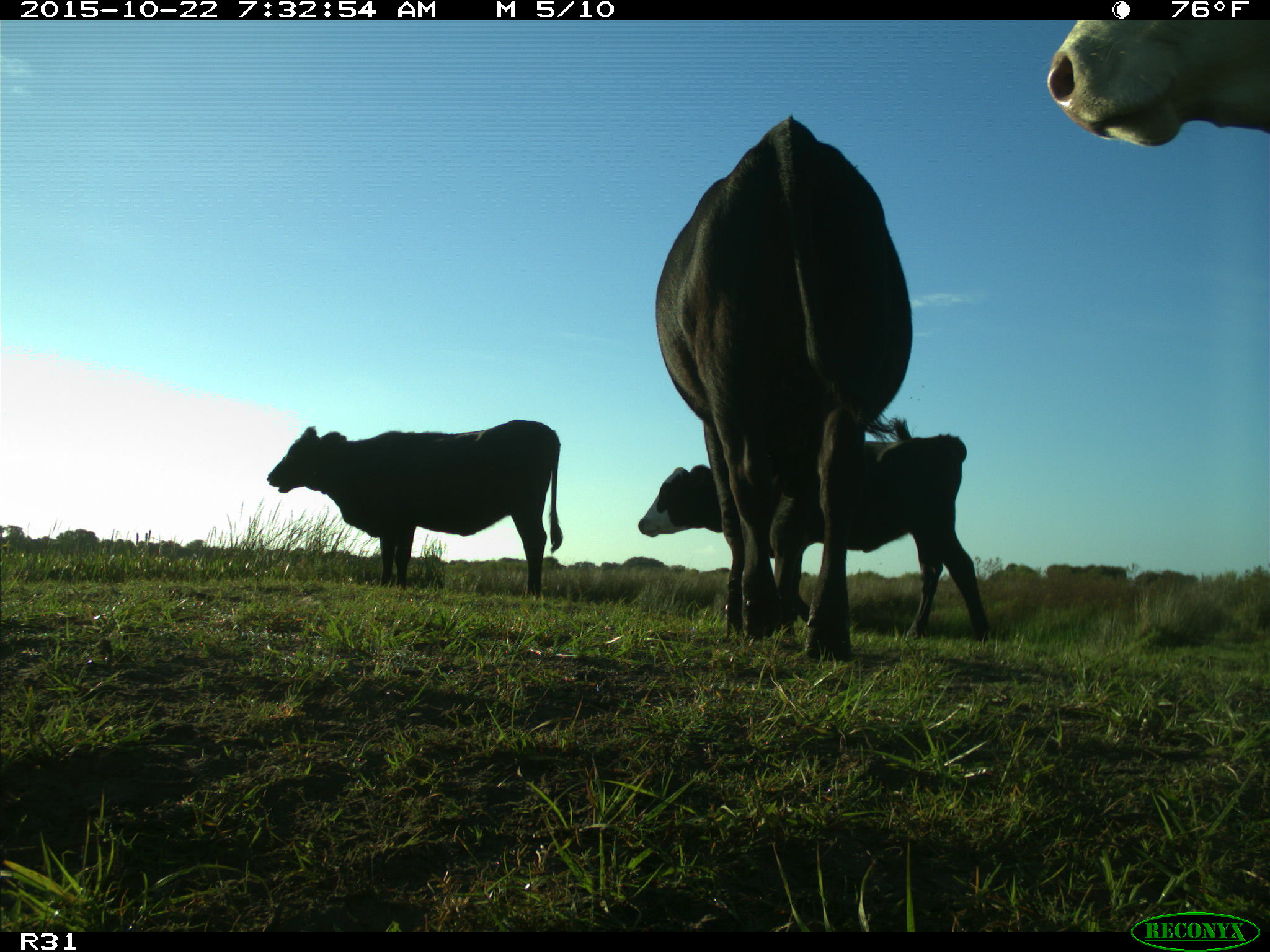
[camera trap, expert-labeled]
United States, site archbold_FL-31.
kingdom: Animalia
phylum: Chordata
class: Mammalia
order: Artiodactyla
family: Bovidae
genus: Bos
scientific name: Bos taurus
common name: domestic cow